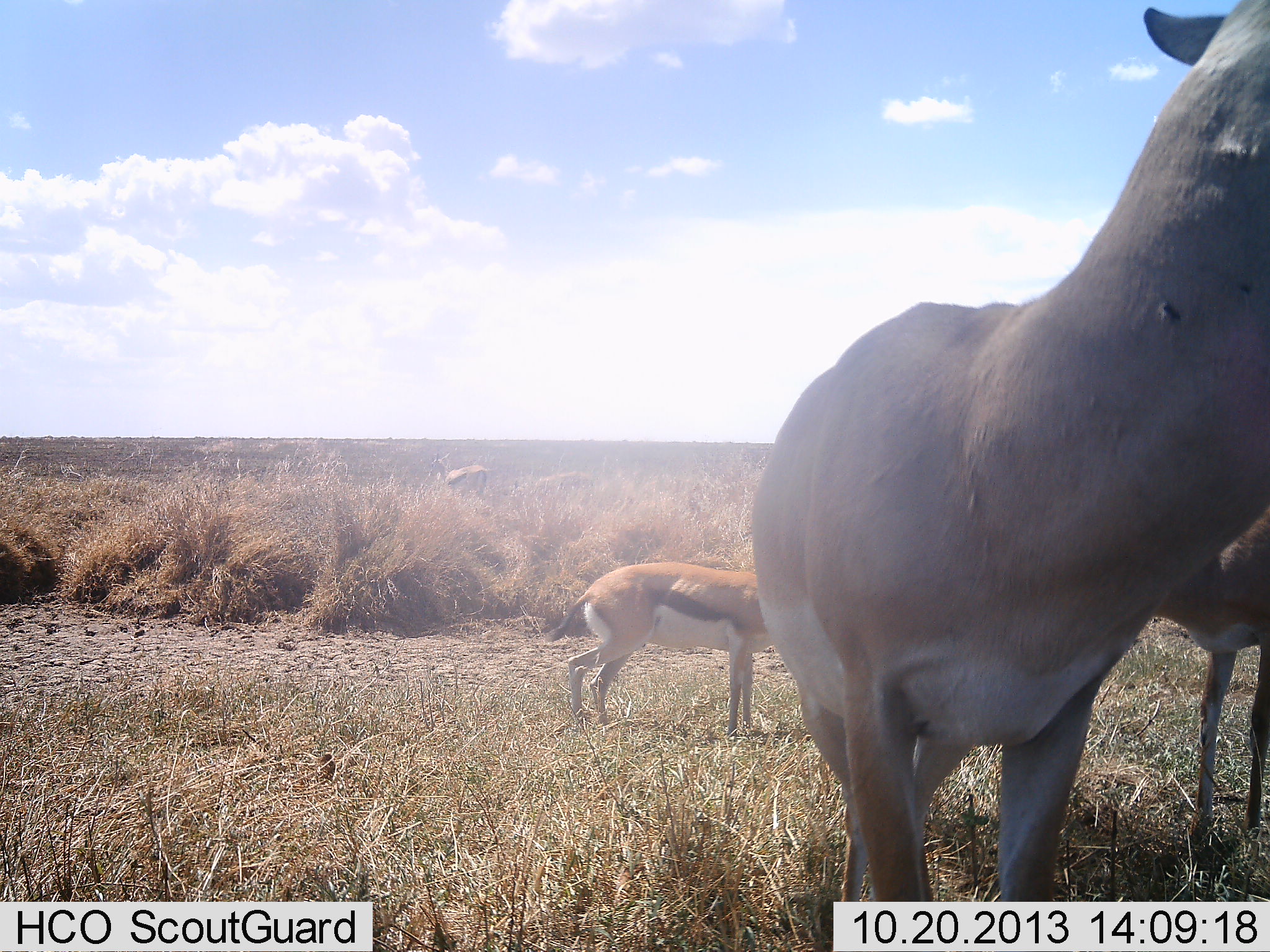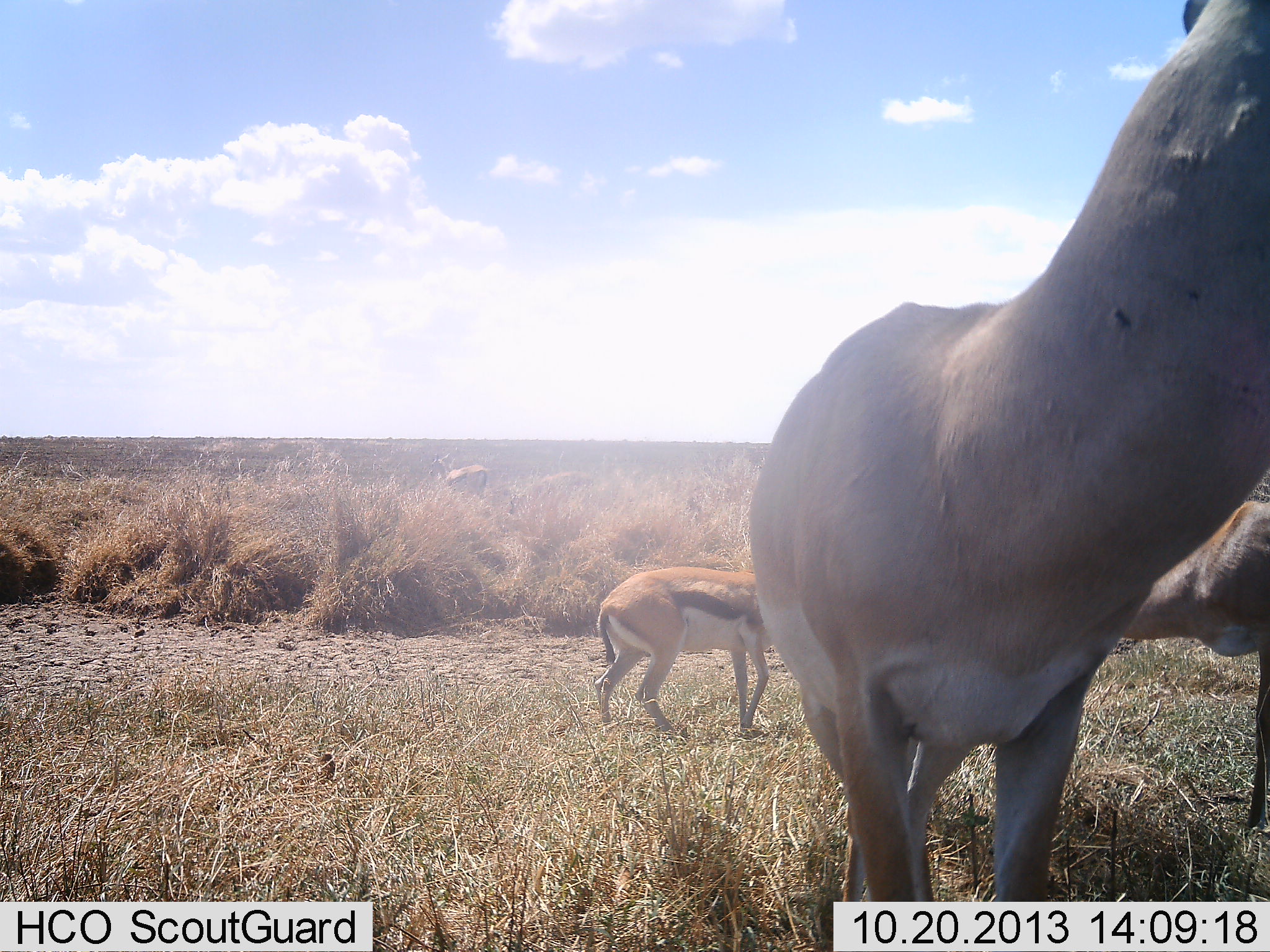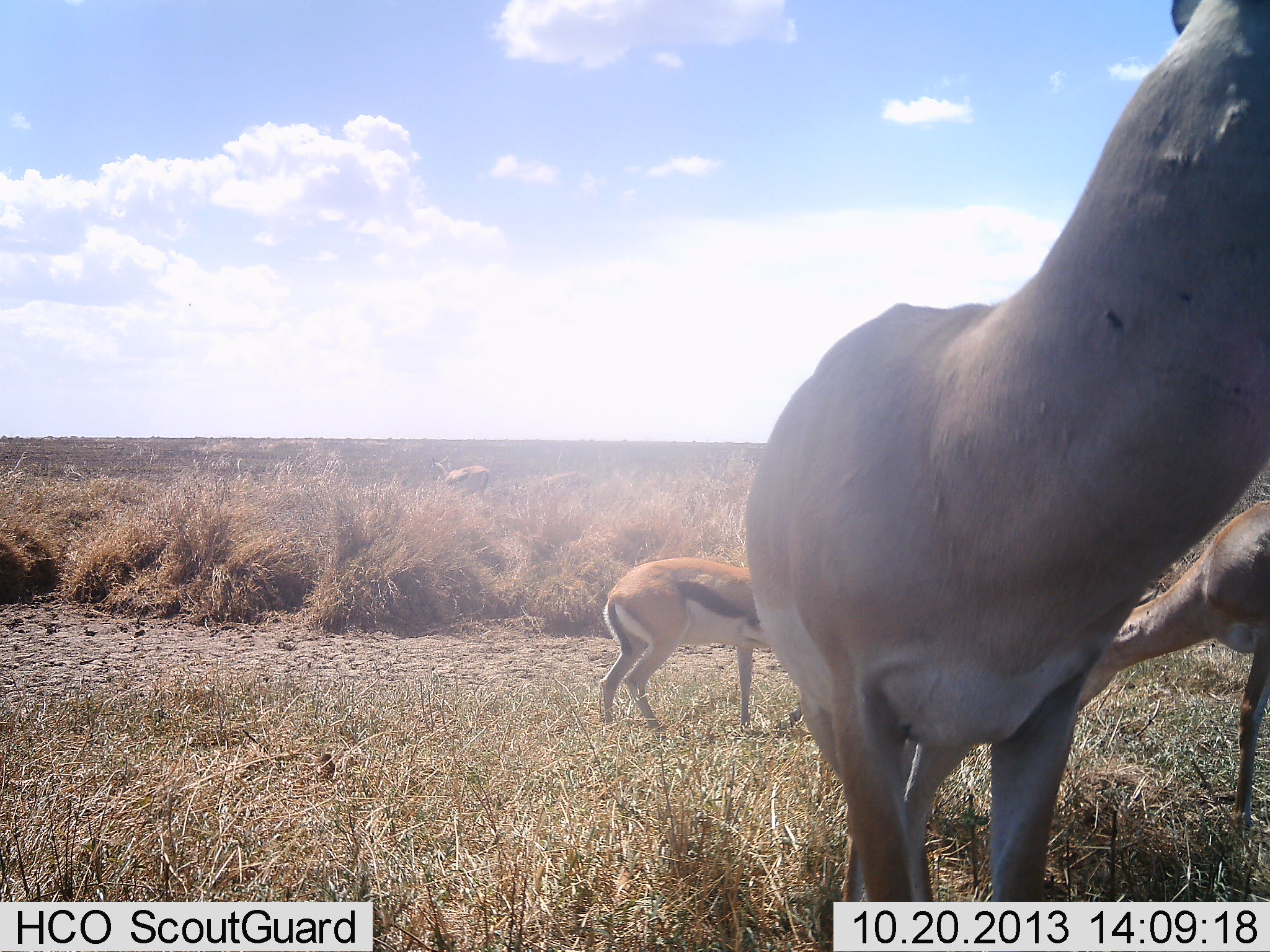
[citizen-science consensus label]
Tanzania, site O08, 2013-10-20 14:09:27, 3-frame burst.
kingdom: Animalia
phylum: Chordata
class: Mammalia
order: Artiodactyla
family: Bovidae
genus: Eudorcas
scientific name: Eudorcas thomsonii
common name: thomson's gazelle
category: gazellethomsons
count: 3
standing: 71%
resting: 6%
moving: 29%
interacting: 15%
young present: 0%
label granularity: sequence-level